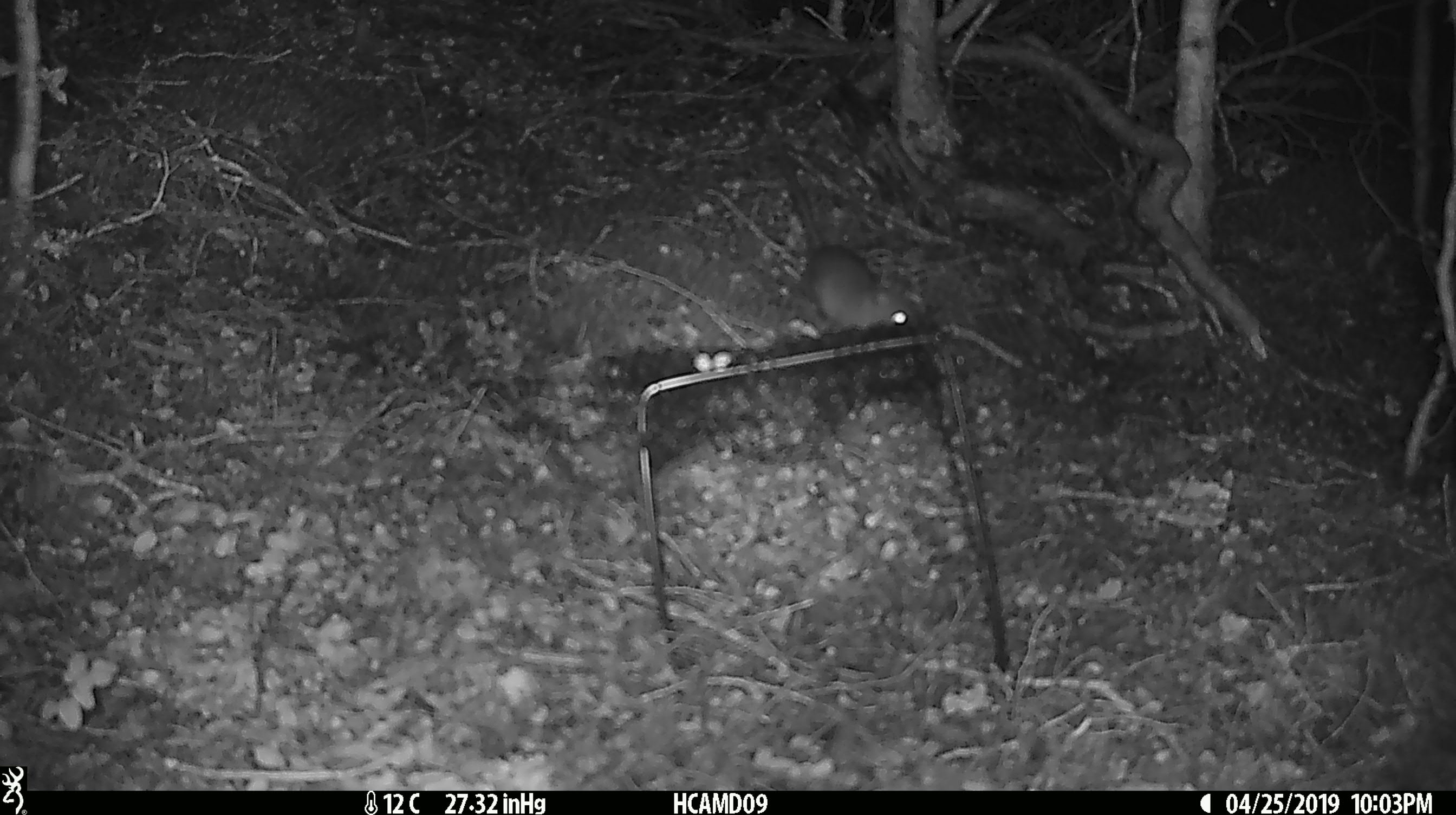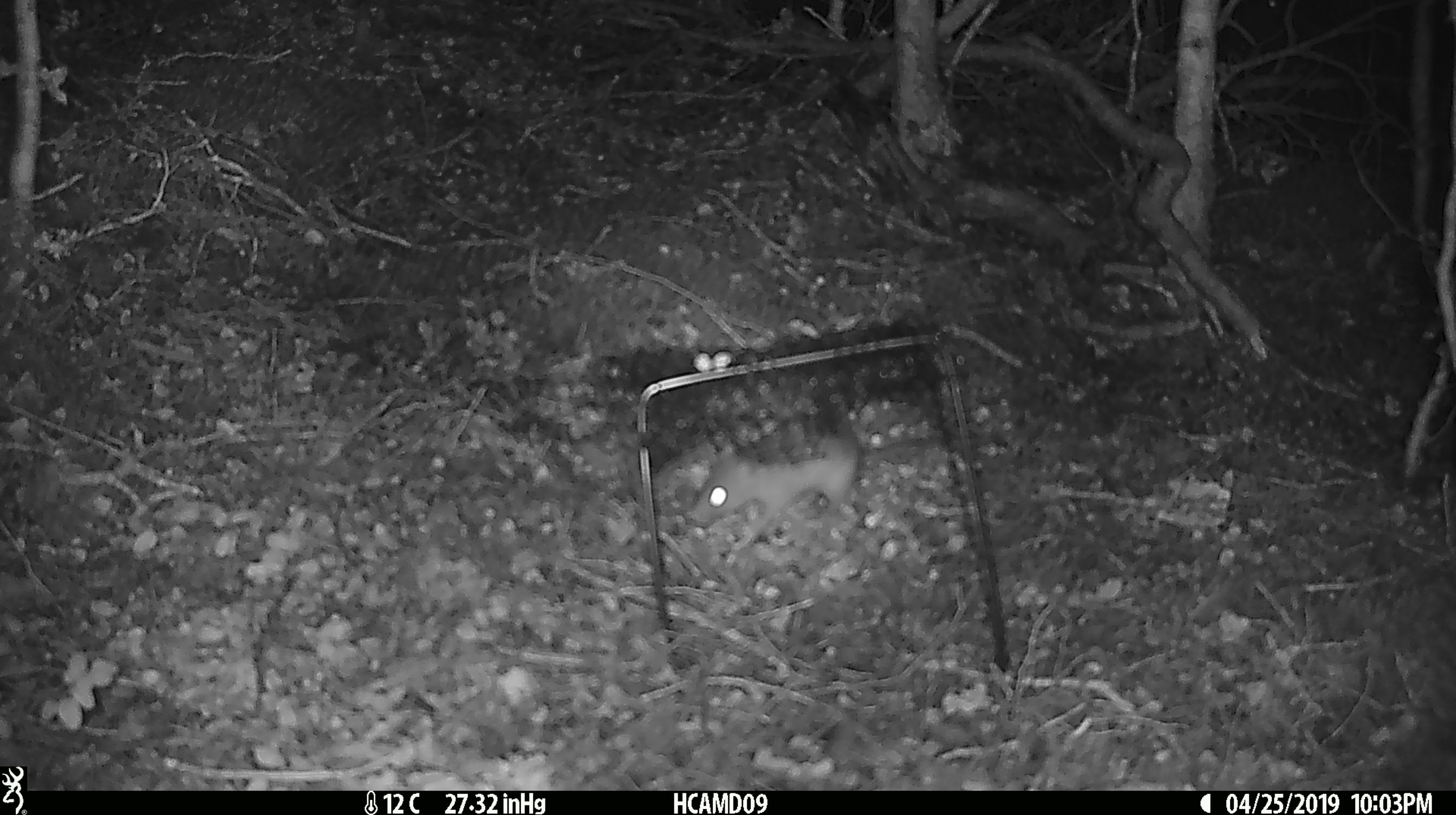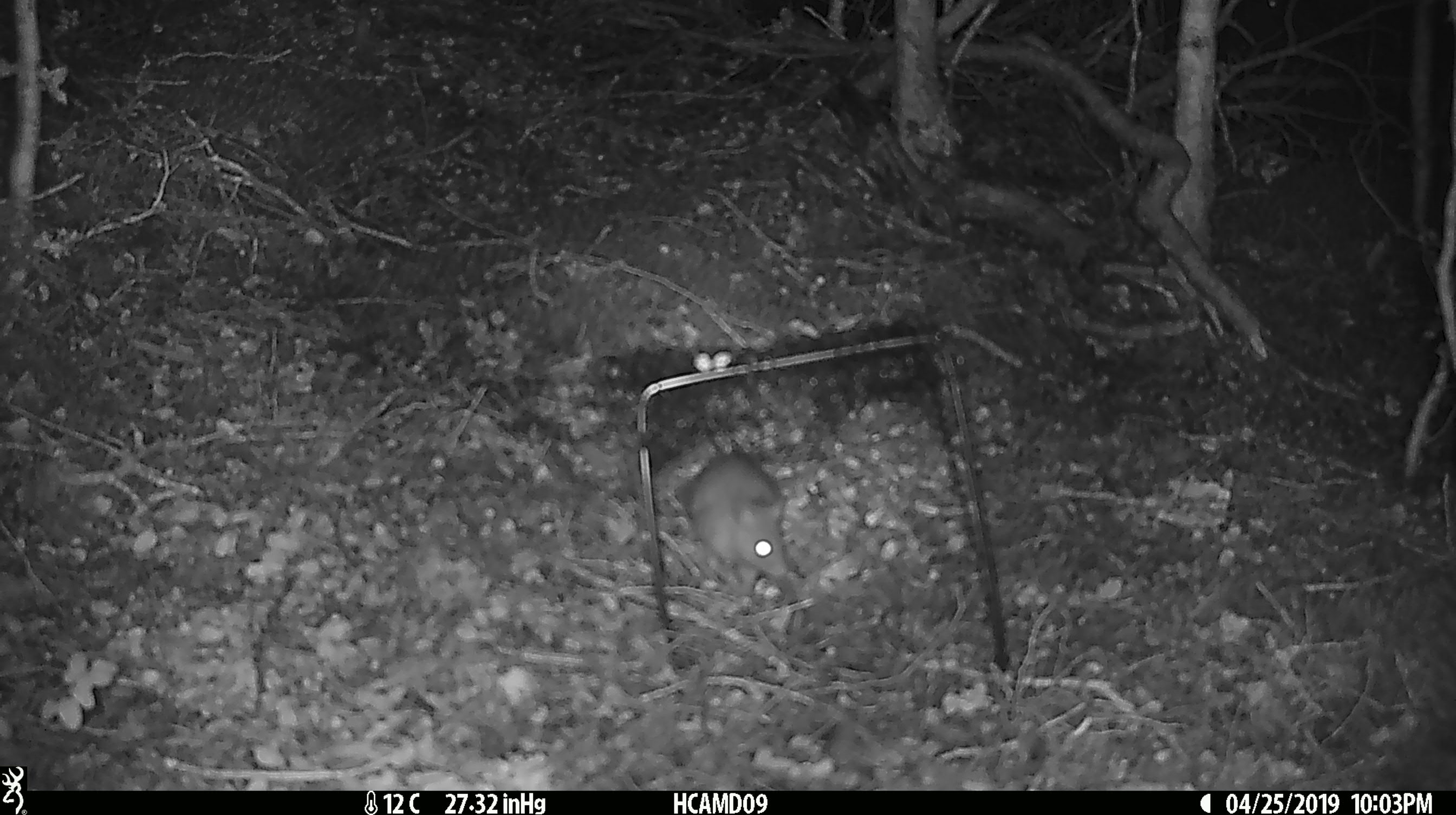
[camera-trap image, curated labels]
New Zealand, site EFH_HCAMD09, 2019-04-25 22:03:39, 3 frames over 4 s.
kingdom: Animalia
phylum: Chordata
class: Mammalia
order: Rodentia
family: Muridae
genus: Rattus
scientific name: Rattus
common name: rat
Rat (Rattus).